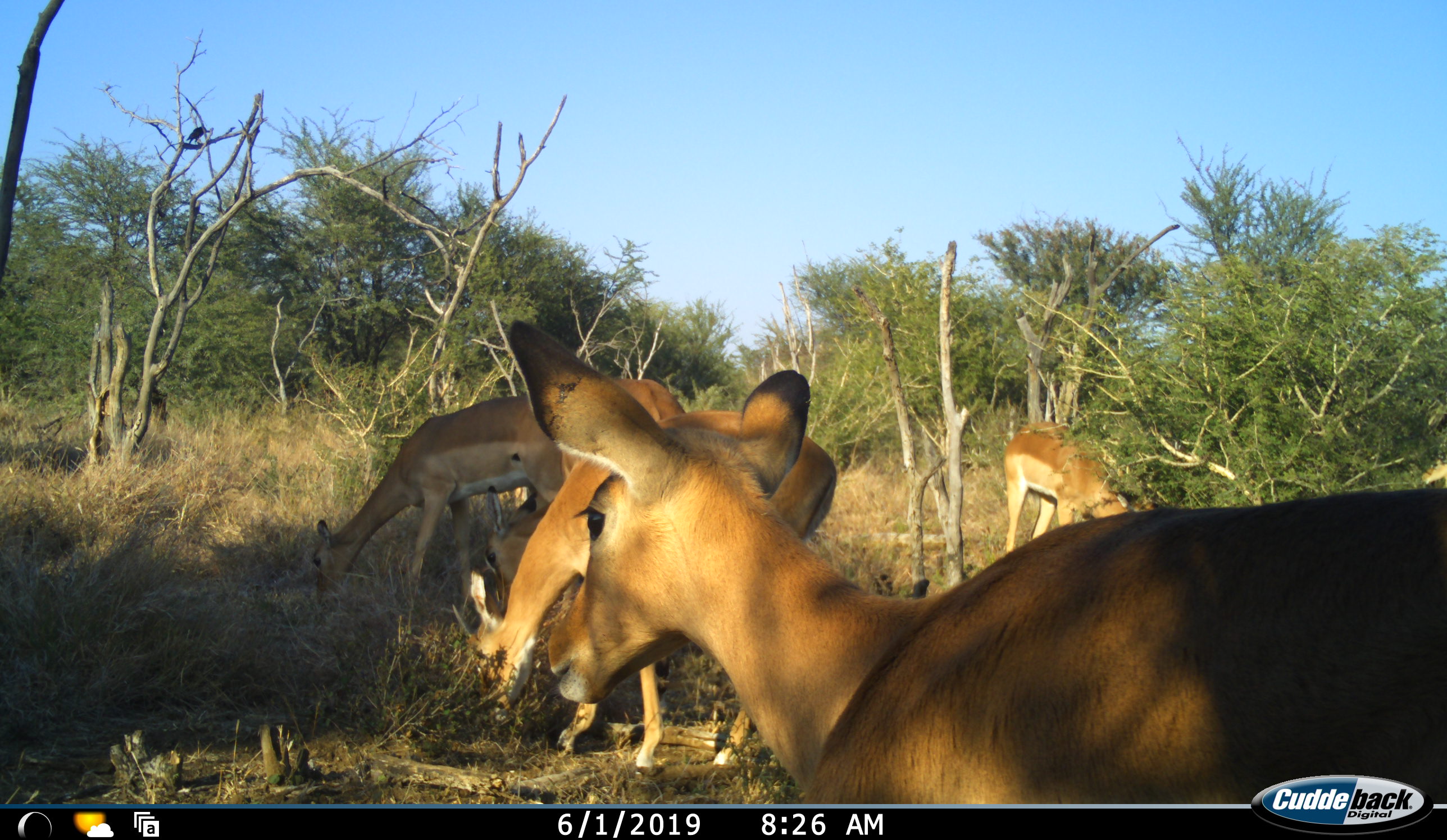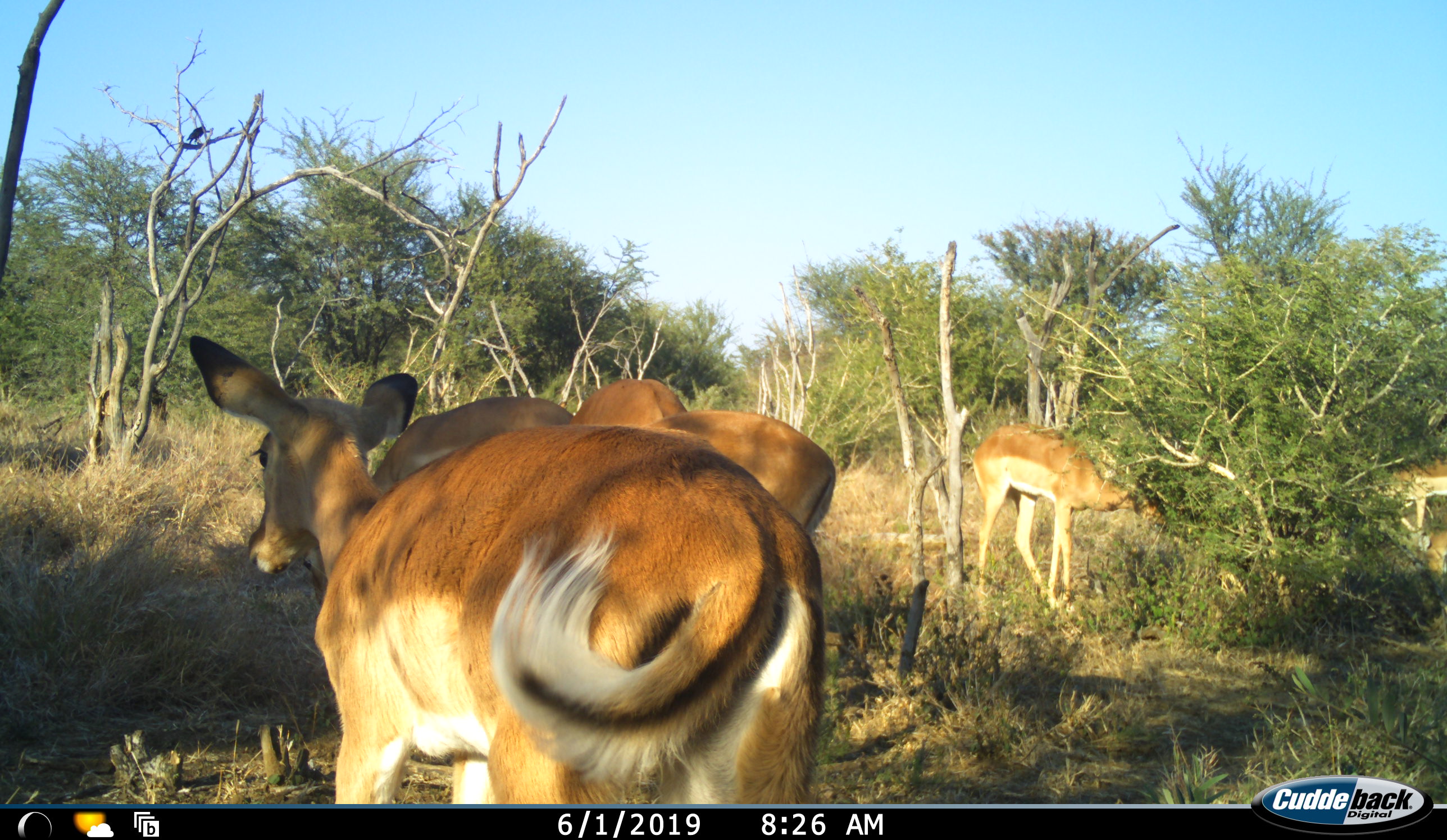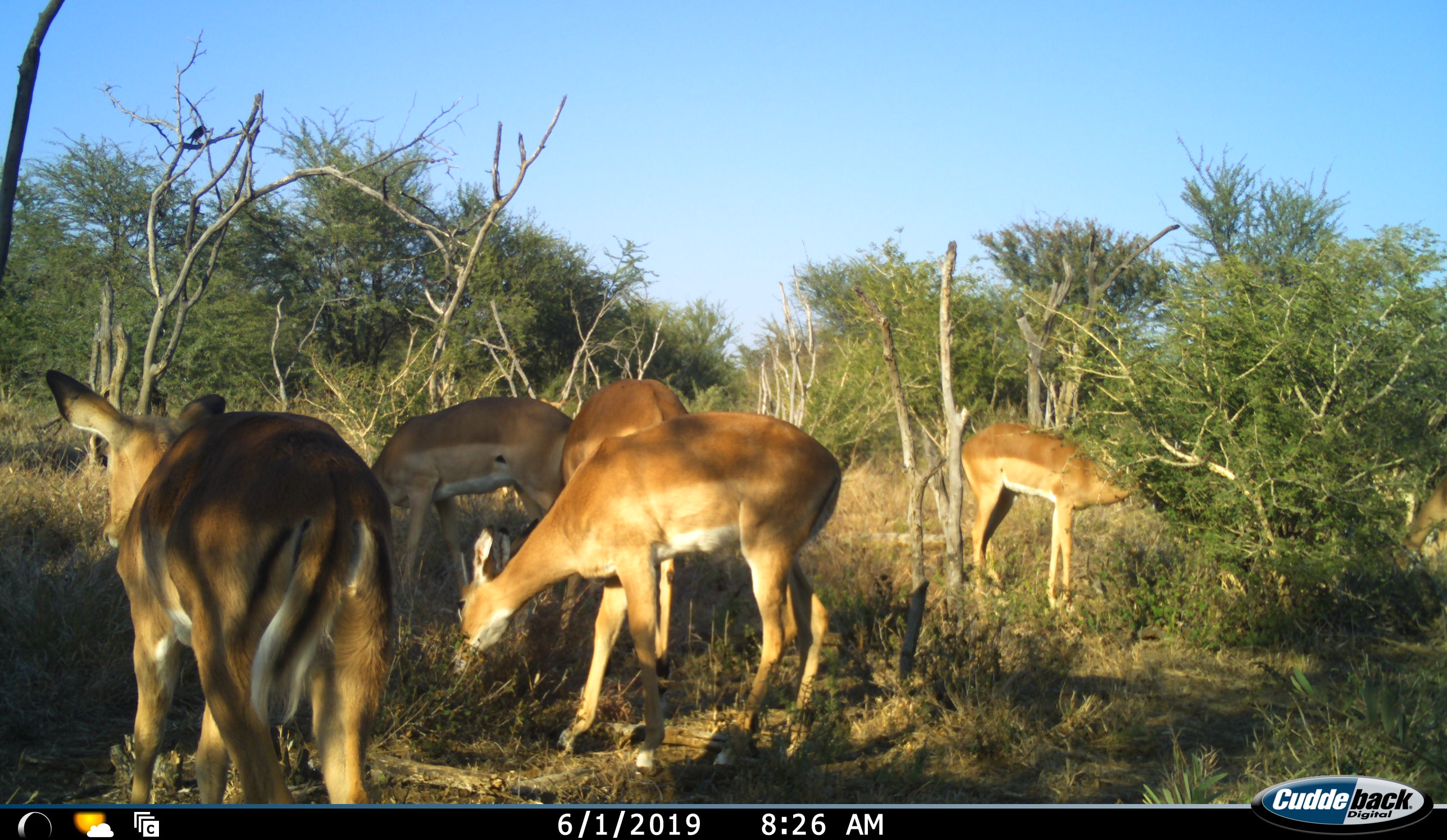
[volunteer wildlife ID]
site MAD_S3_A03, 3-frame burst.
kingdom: Animalia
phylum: Chordata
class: Mammalia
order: Artiodactyla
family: Bovidae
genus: Aepyceros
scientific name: Aepyceros melampus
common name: impala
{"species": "impala (Aepyceros melampus)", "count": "6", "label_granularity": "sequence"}